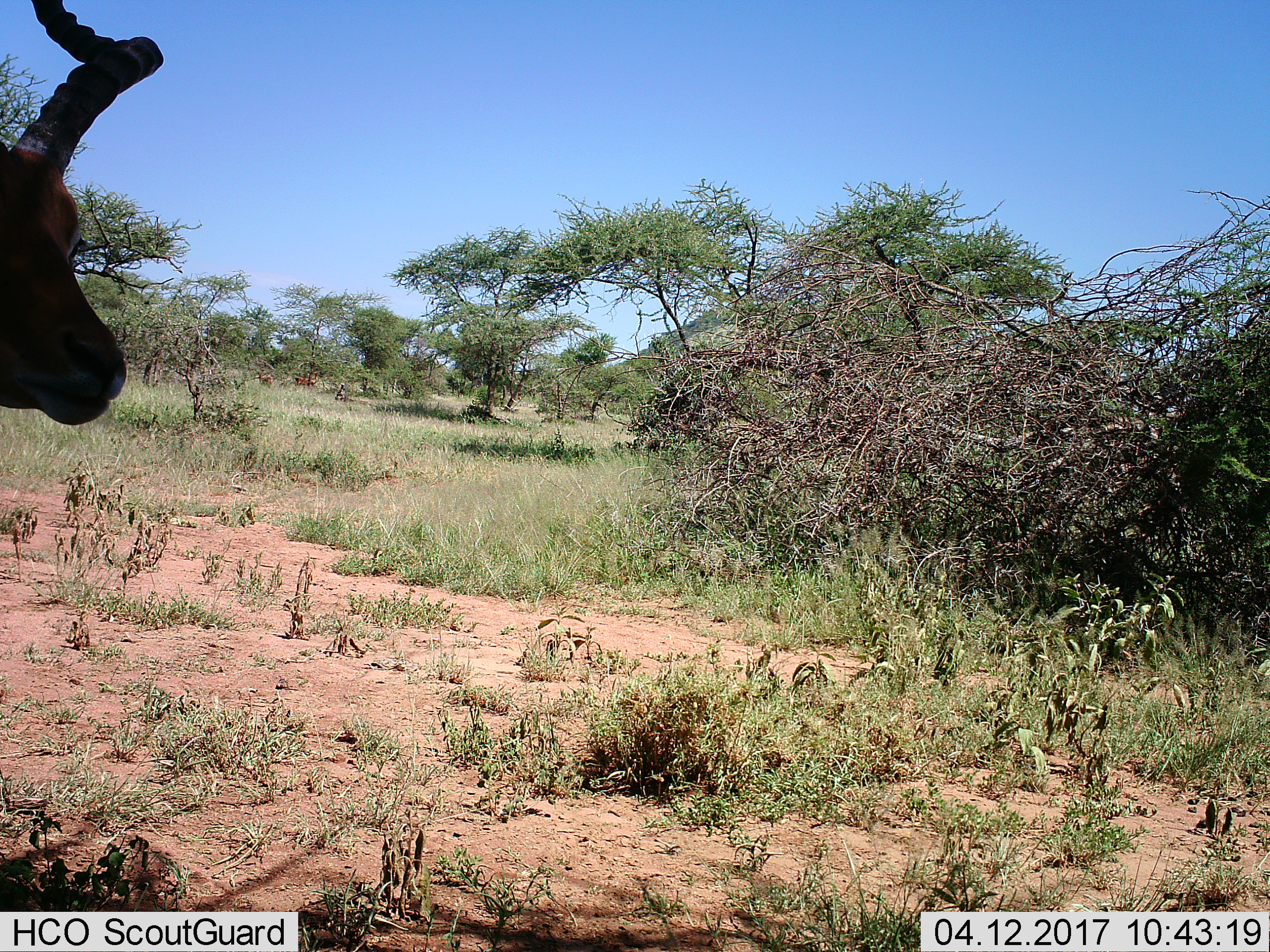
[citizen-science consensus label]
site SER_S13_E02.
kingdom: Animalia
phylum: Chordata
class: Mammalia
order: Artiodactyla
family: Bovidae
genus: Aepyceros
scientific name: Aepyceros melampus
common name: impala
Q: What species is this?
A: Impala (Aepyceros melampus).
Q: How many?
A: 1.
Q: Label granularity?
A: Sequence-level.